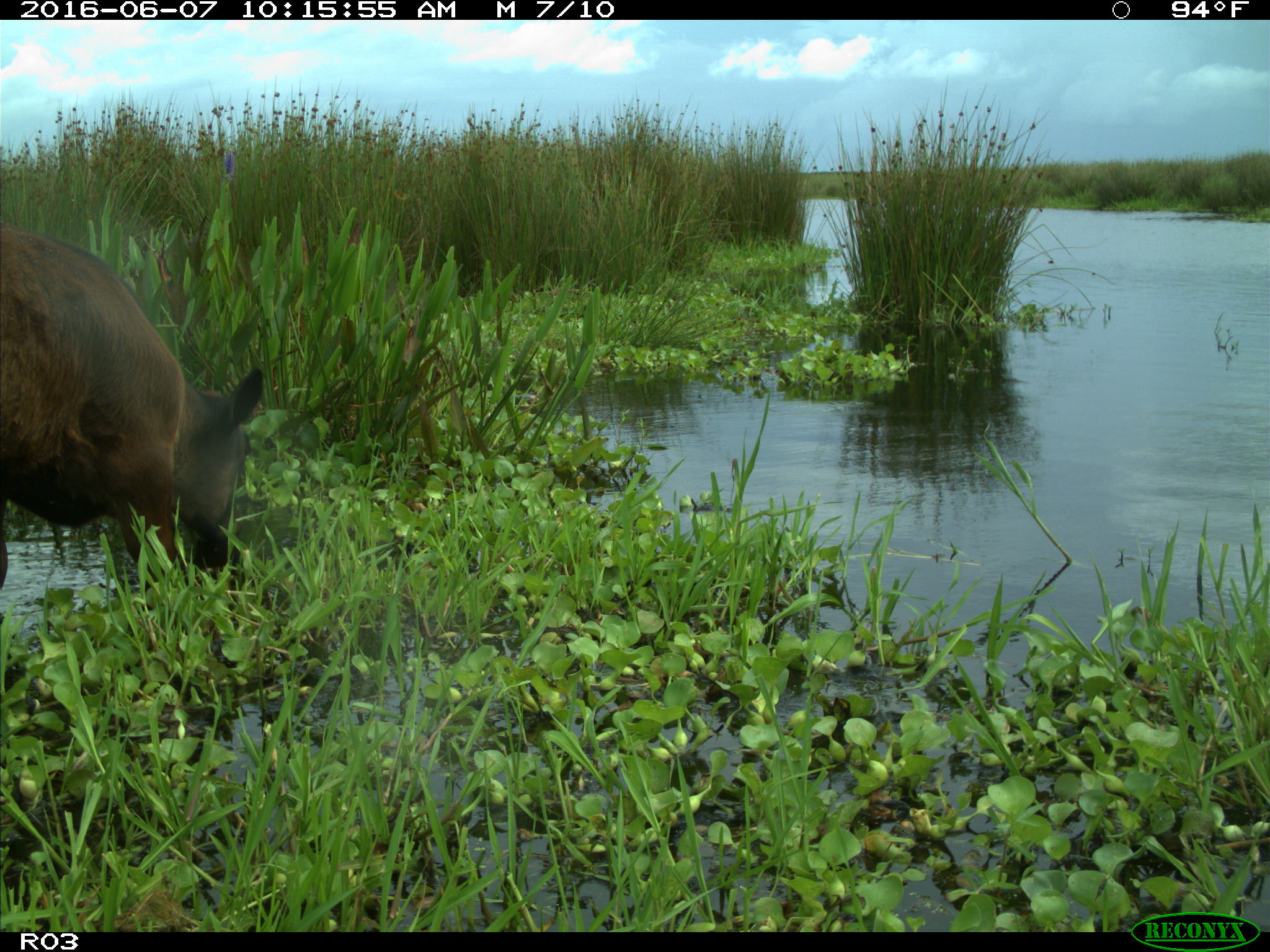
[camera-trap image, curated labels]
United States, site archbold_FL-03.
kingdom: Animalia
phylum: Chordata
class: Mammalia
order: Artiodactyla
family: Bovidae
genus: Bos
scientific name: Bos taurus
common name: domestic cow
Bos taurus (domestic cow).